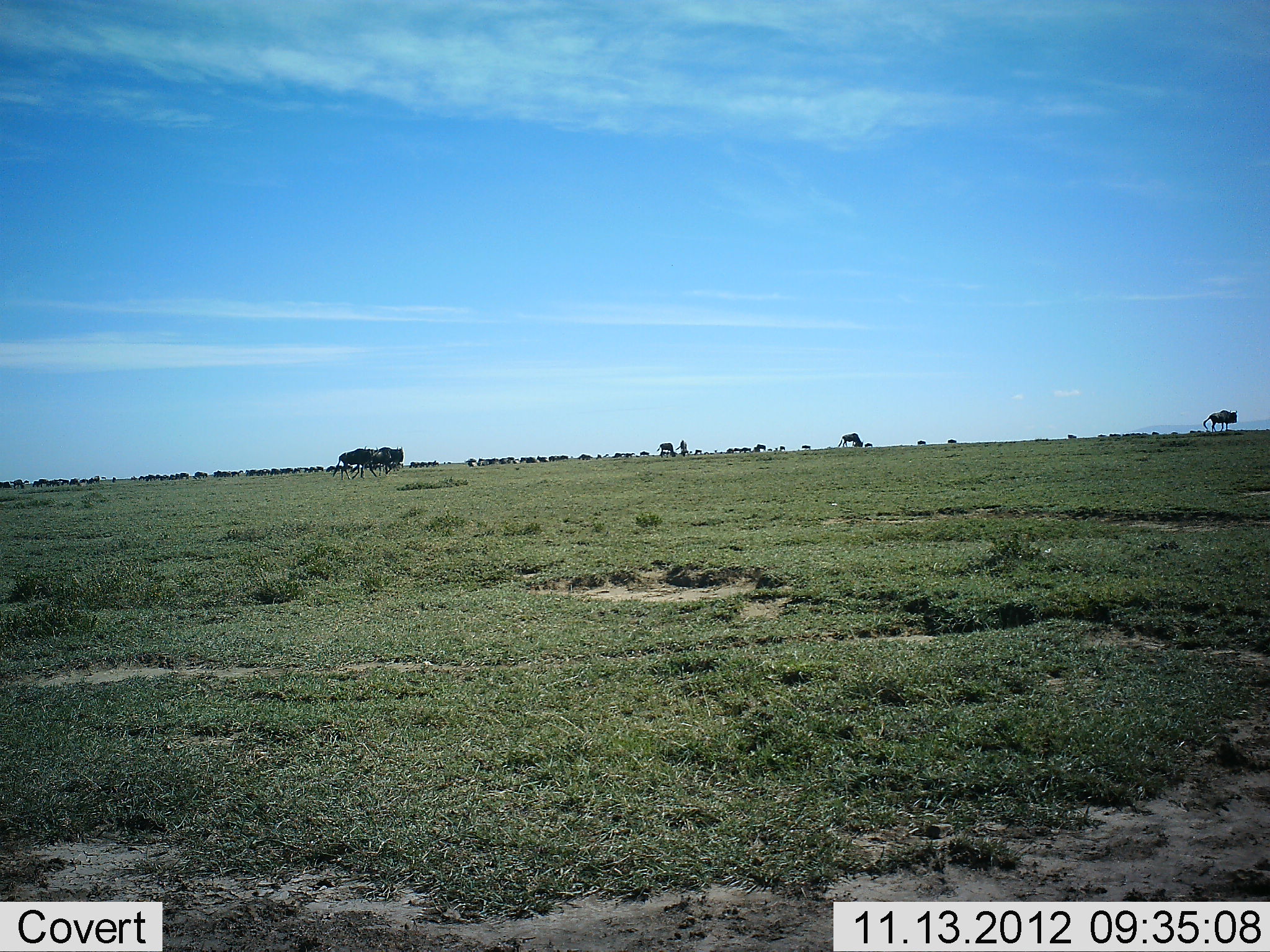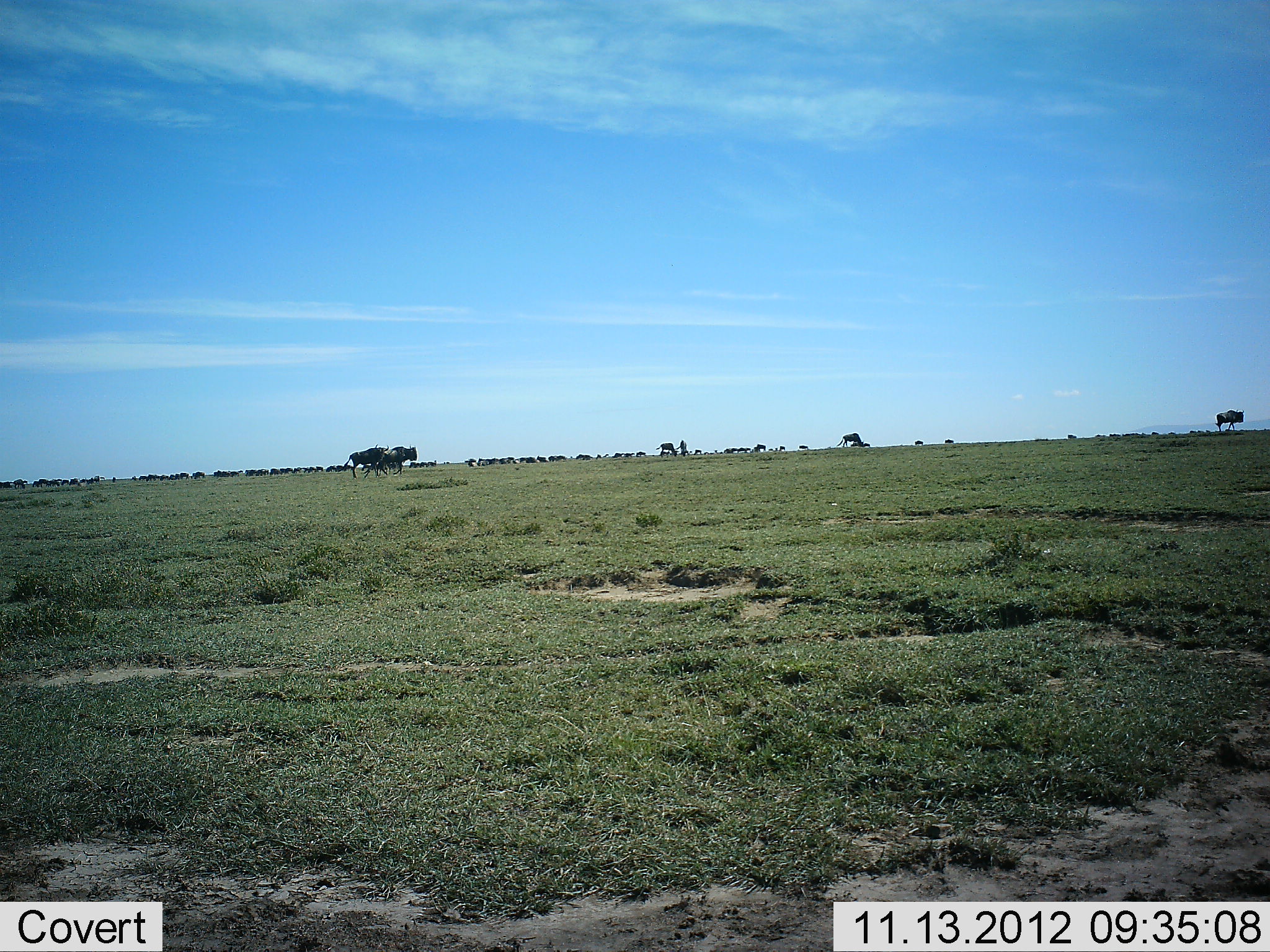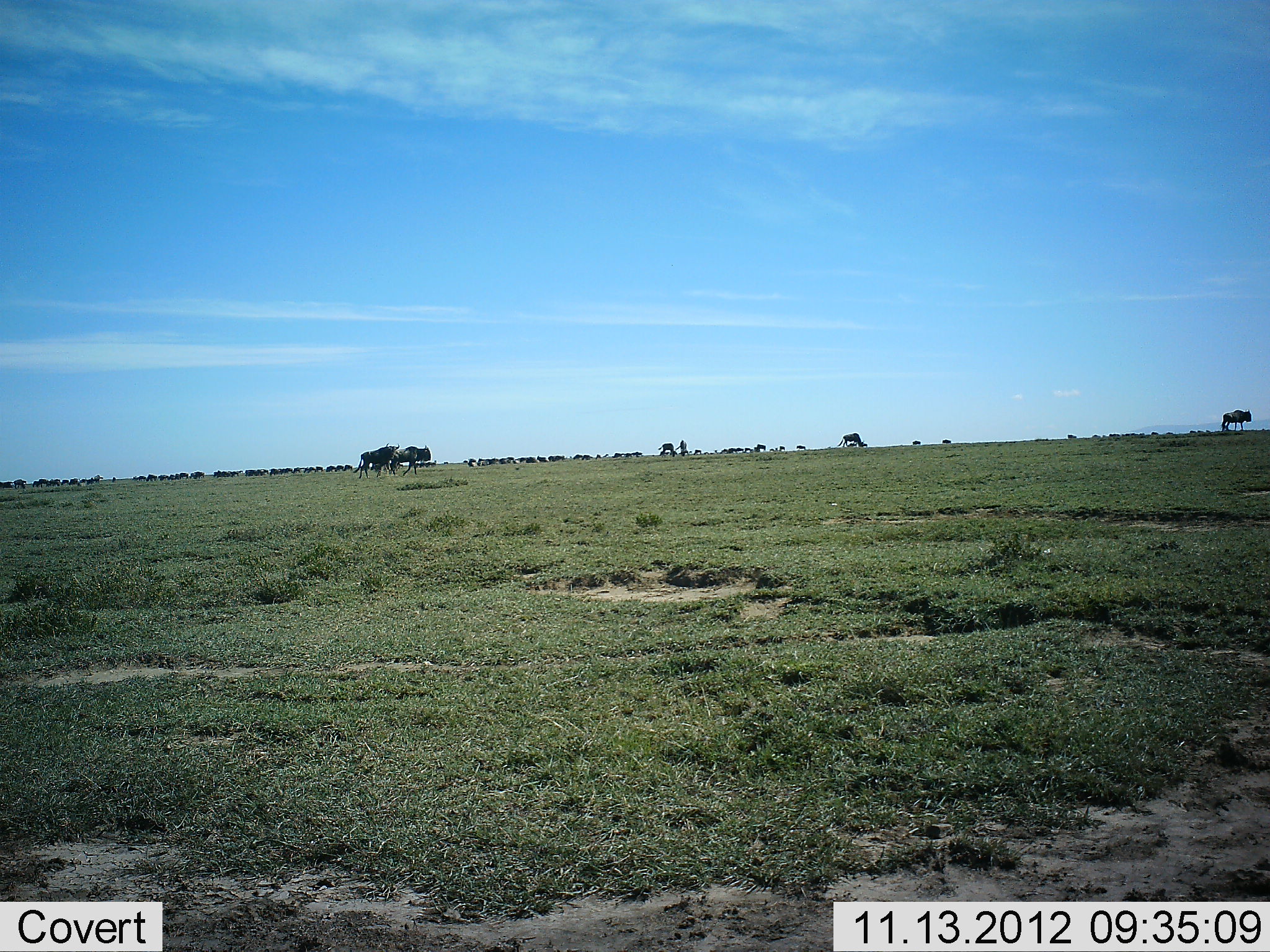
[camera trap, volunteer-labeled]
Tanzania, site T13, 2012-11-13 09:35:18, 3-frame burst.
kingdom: Animalia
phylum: Chordata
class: Mammalia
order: Artiodactyla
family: Bovidae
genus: Connochaetes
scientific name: Connochaetes taurinus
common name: blue wildebeest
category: wildebeest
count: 51+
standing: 30%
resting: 0%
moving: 80%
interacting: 0%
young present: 0%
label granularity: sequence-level